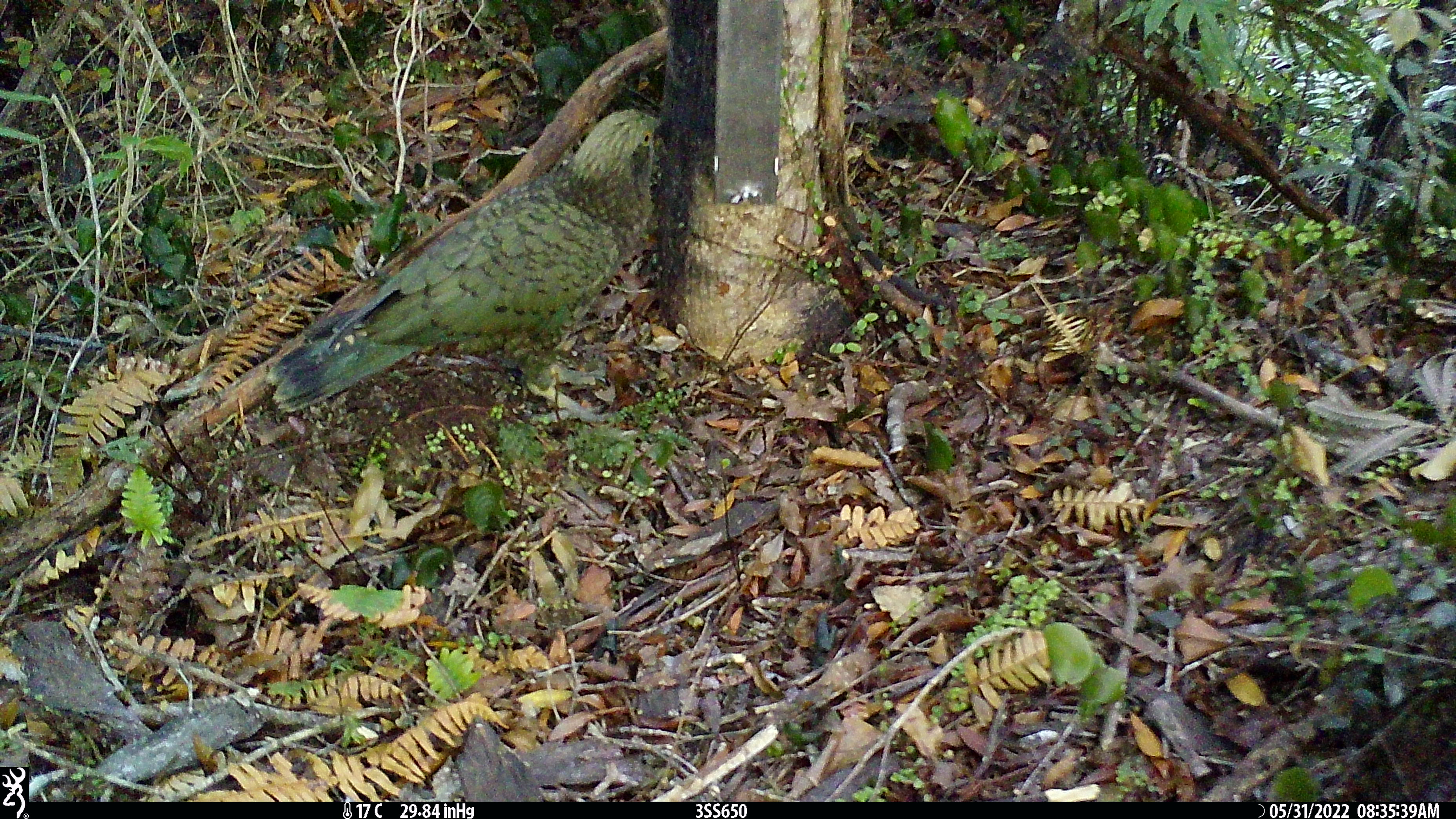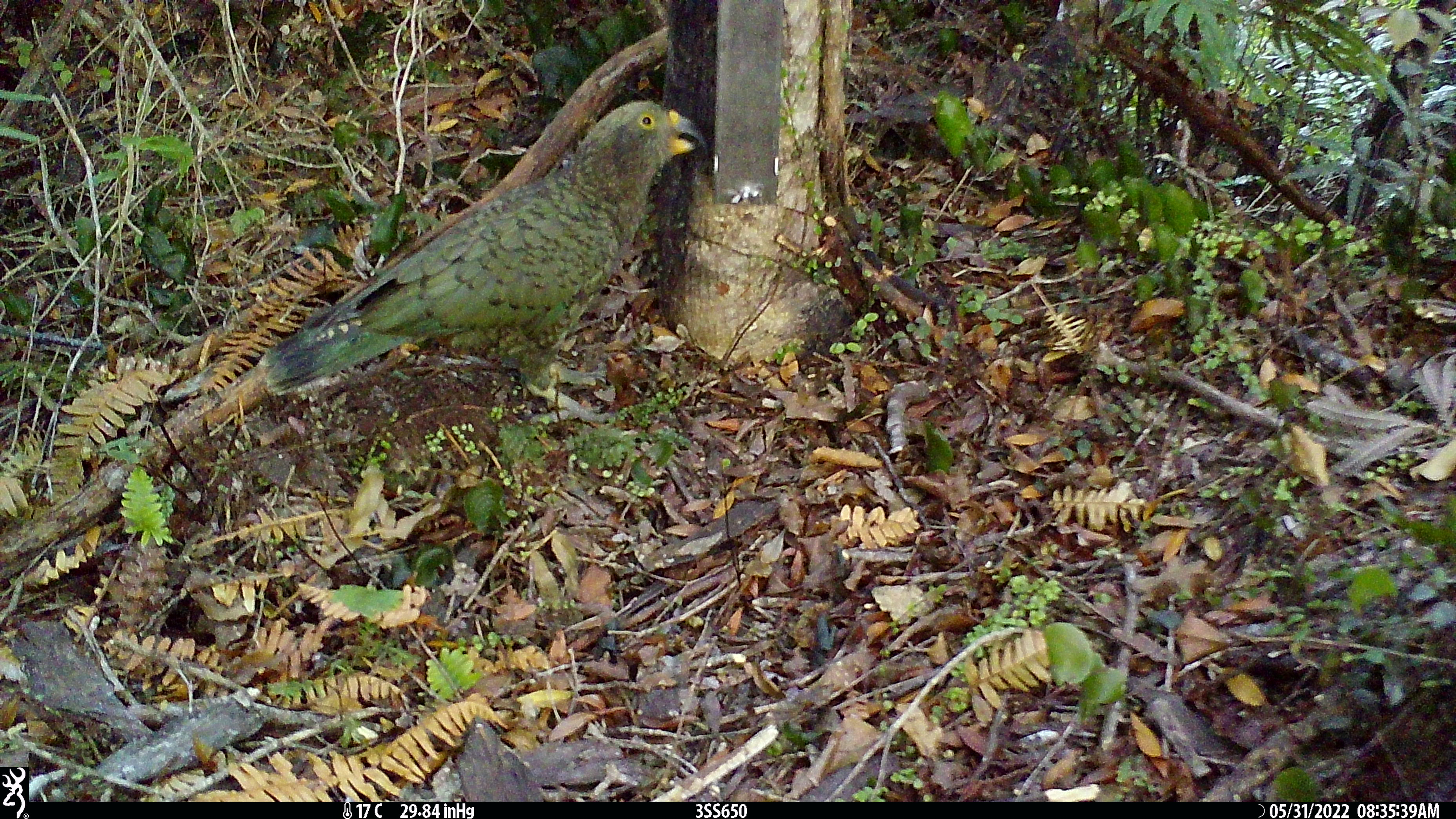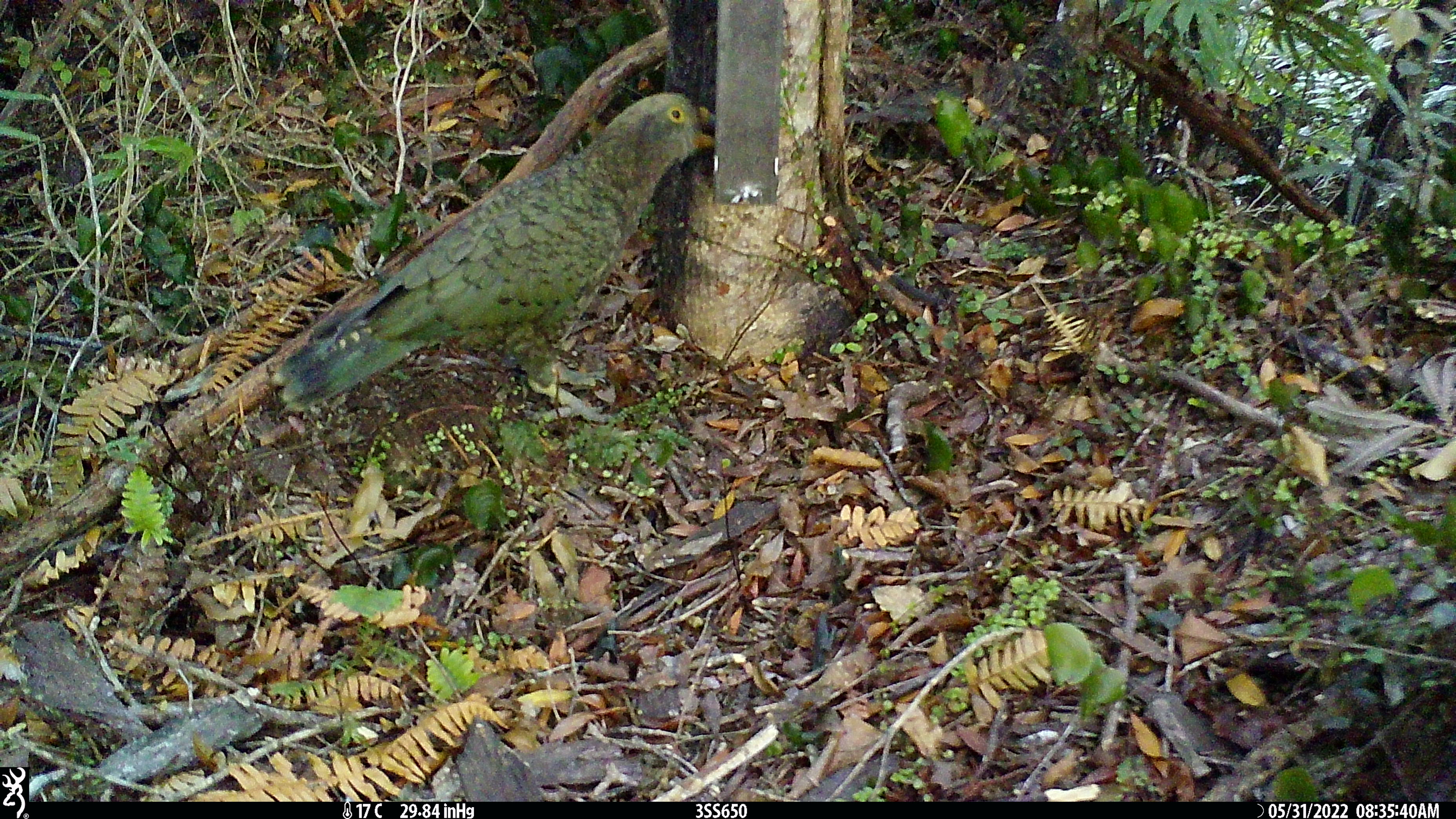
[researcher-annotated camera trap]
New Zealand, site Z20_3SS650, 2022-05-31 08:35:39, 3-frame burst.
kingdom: Animalia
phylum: Chordata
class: Aves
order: Psittaciformes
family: Strigopidae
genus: Nestor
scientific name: Nestor notabilis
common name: kea